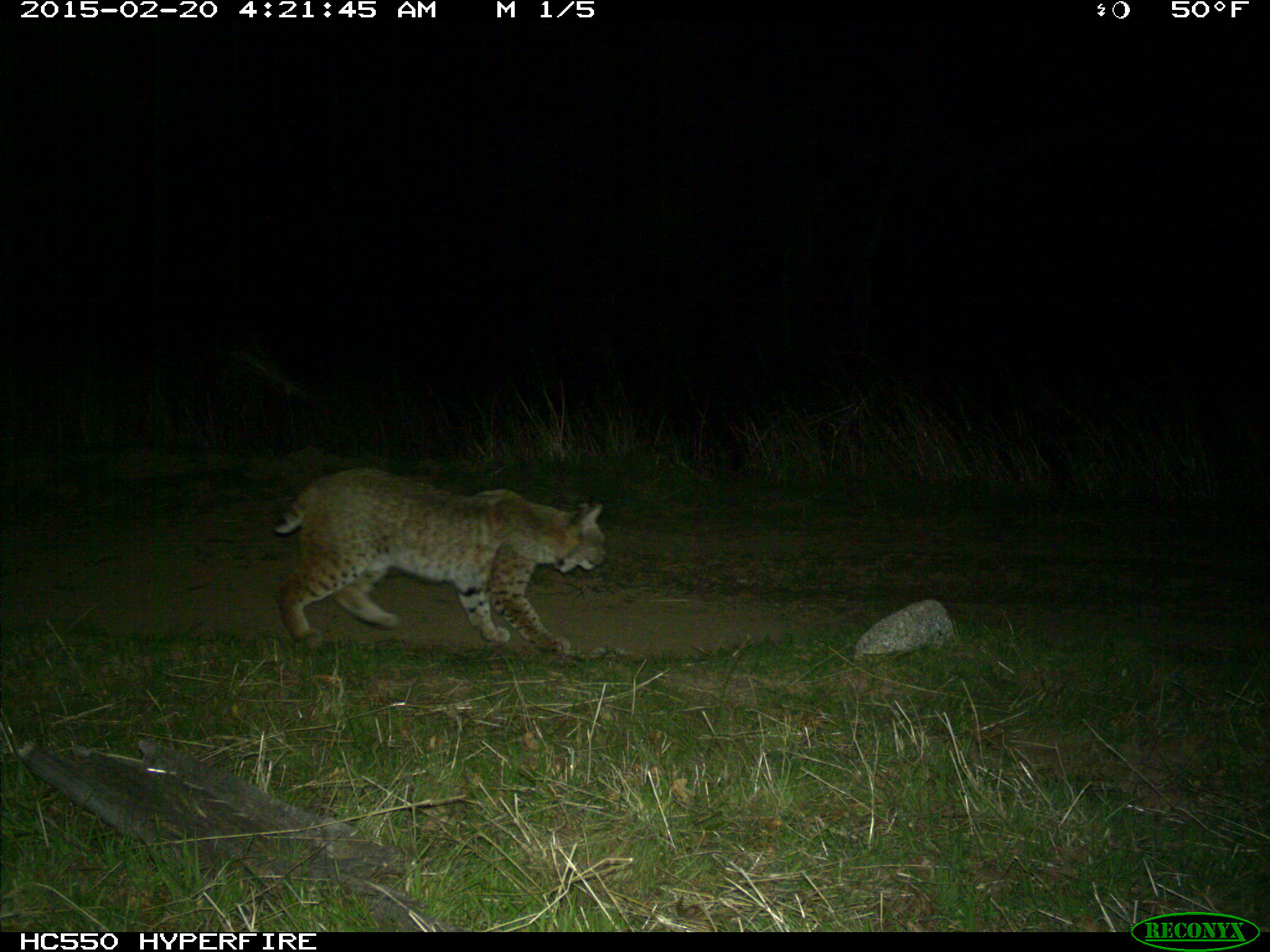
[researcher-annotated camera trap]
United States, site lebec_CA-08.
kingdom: Animalia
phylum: Chordata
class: Mammalia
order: Carnivora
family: Felidae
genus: Lynx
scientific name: Lynx rufus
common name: bobcat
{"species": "Lynx rufus (bobcat)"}